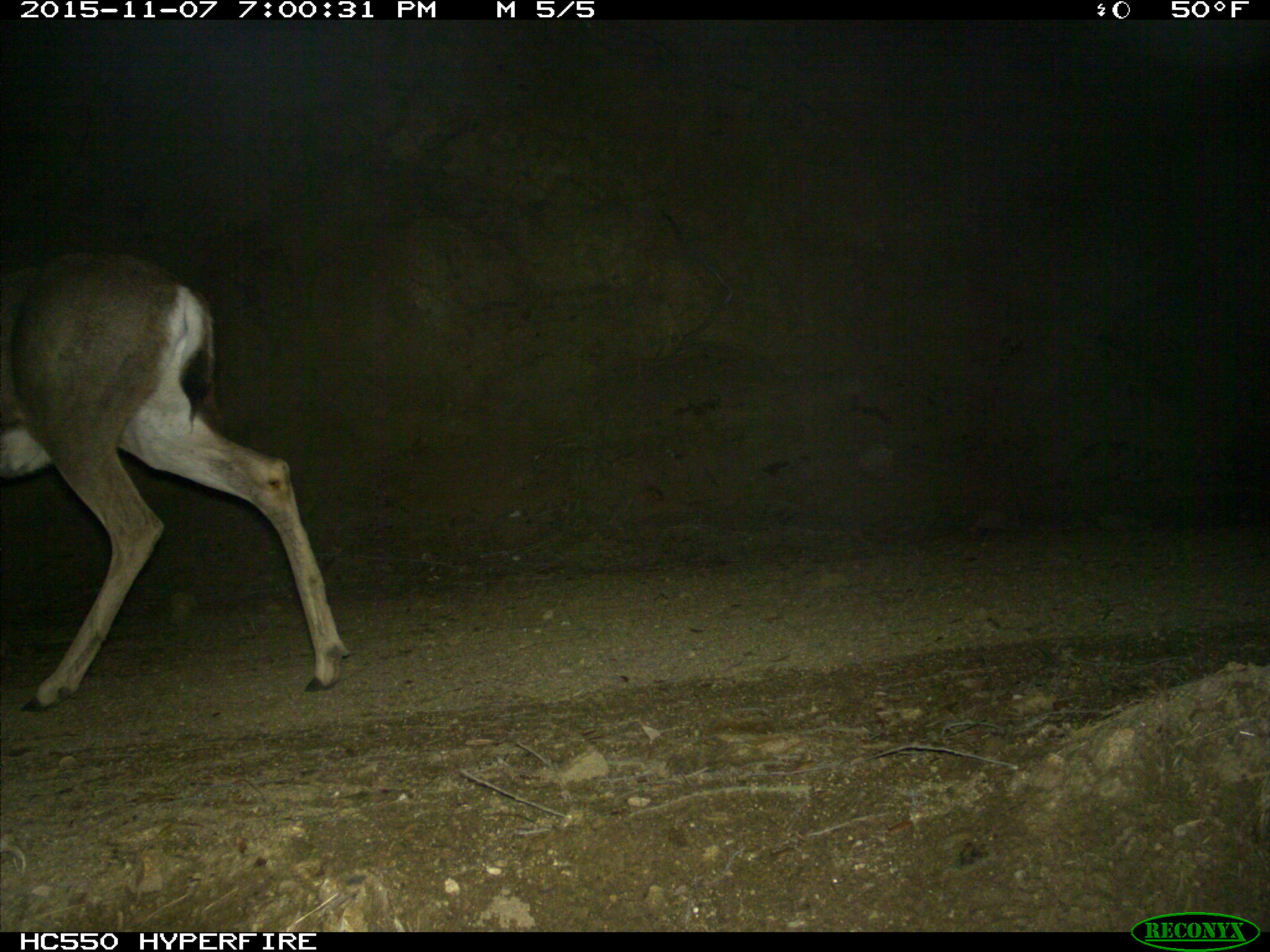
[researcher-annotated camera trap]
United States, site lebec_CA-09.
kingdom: Animalia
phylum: Chordata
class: Mammalia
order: Artiodactyla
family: Cervidae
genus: Odocoileus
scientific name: Odocoileus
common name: deer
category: unidentified deer